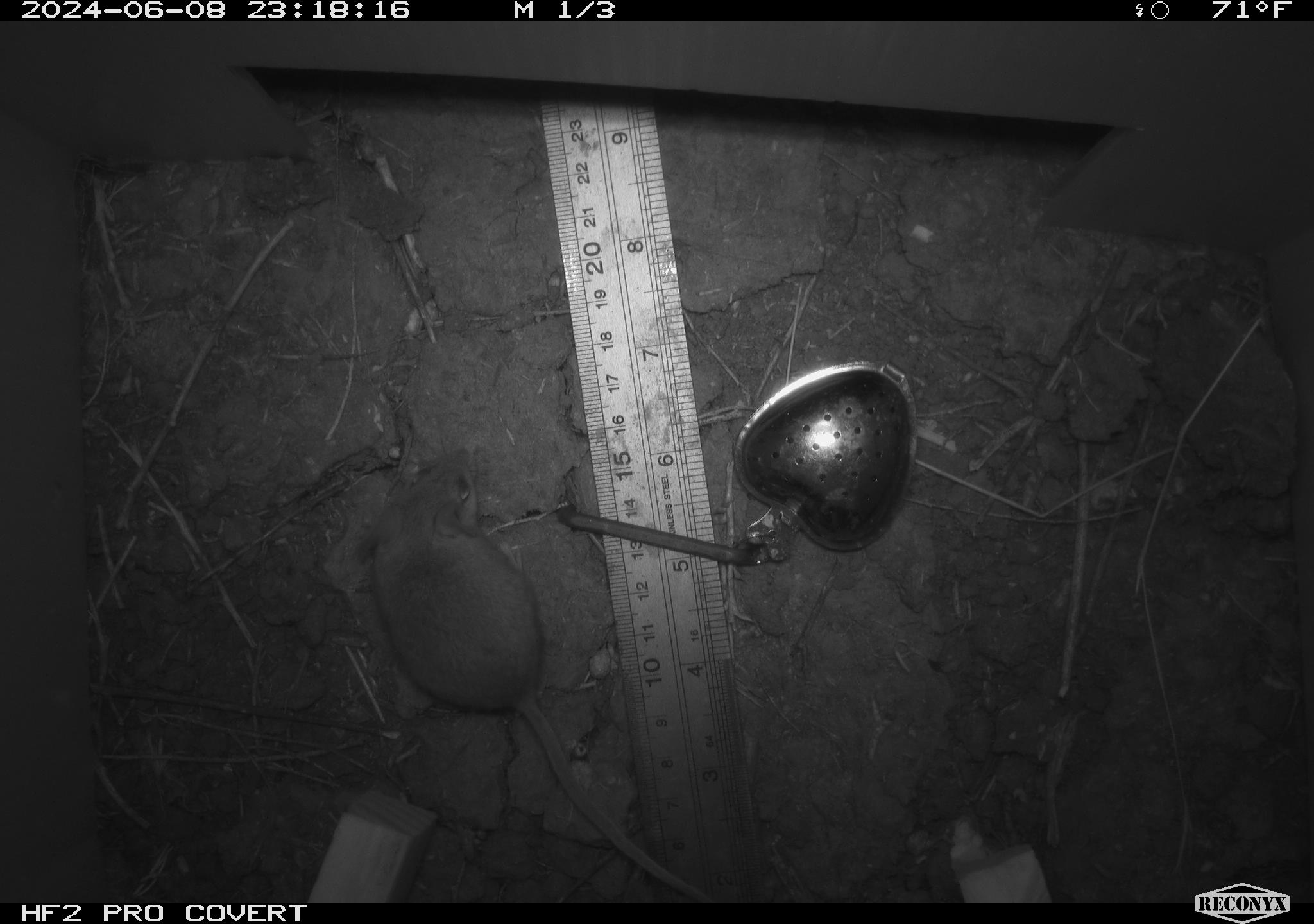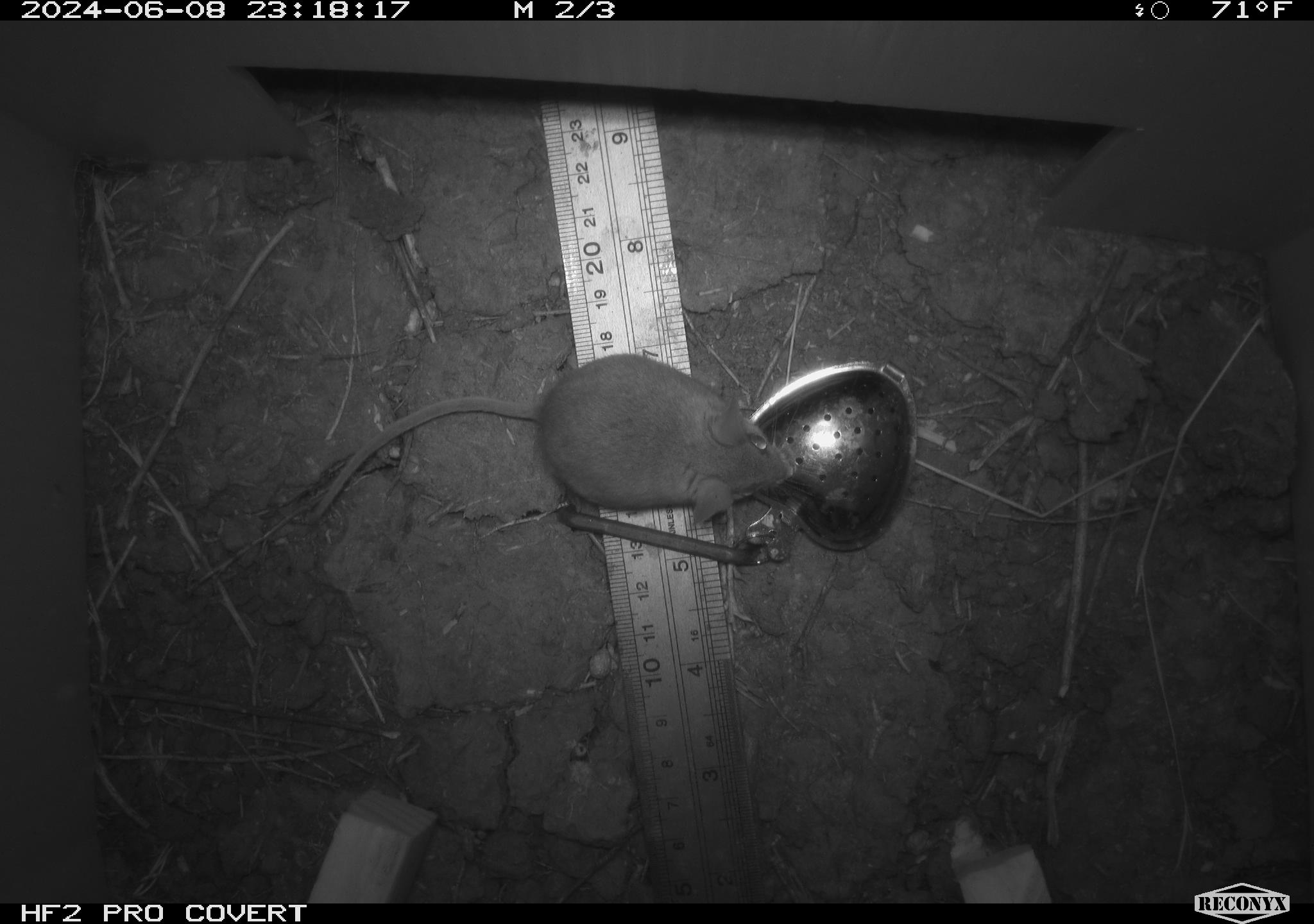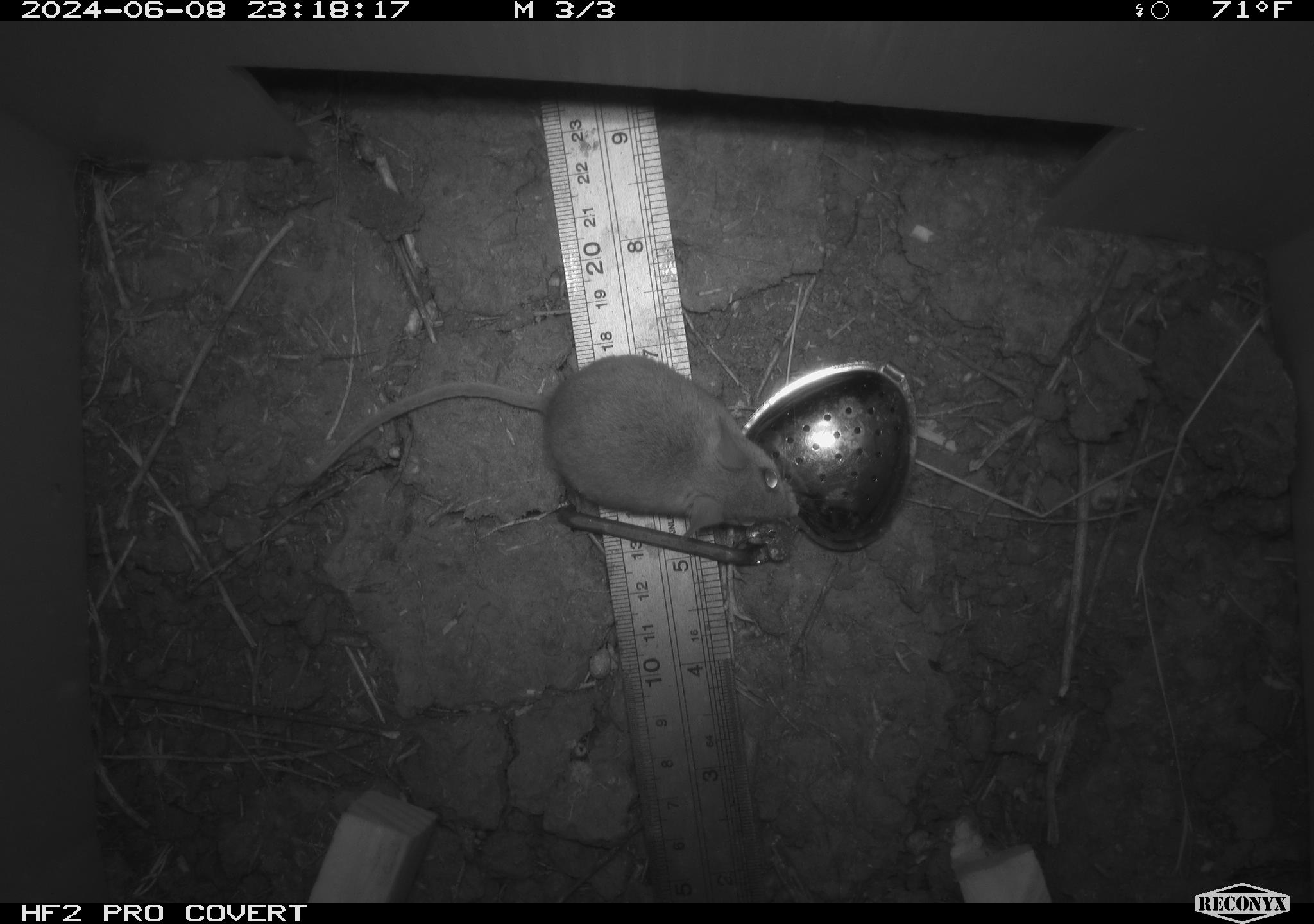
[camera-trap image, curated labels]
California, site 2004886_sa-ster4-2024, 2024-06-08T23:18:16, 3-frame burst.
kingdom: Animalia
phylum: Chordata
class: Mammalia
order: Rodentia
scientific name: Rodentia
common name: mouse species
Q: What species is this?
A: Mouse species (Rodentia).